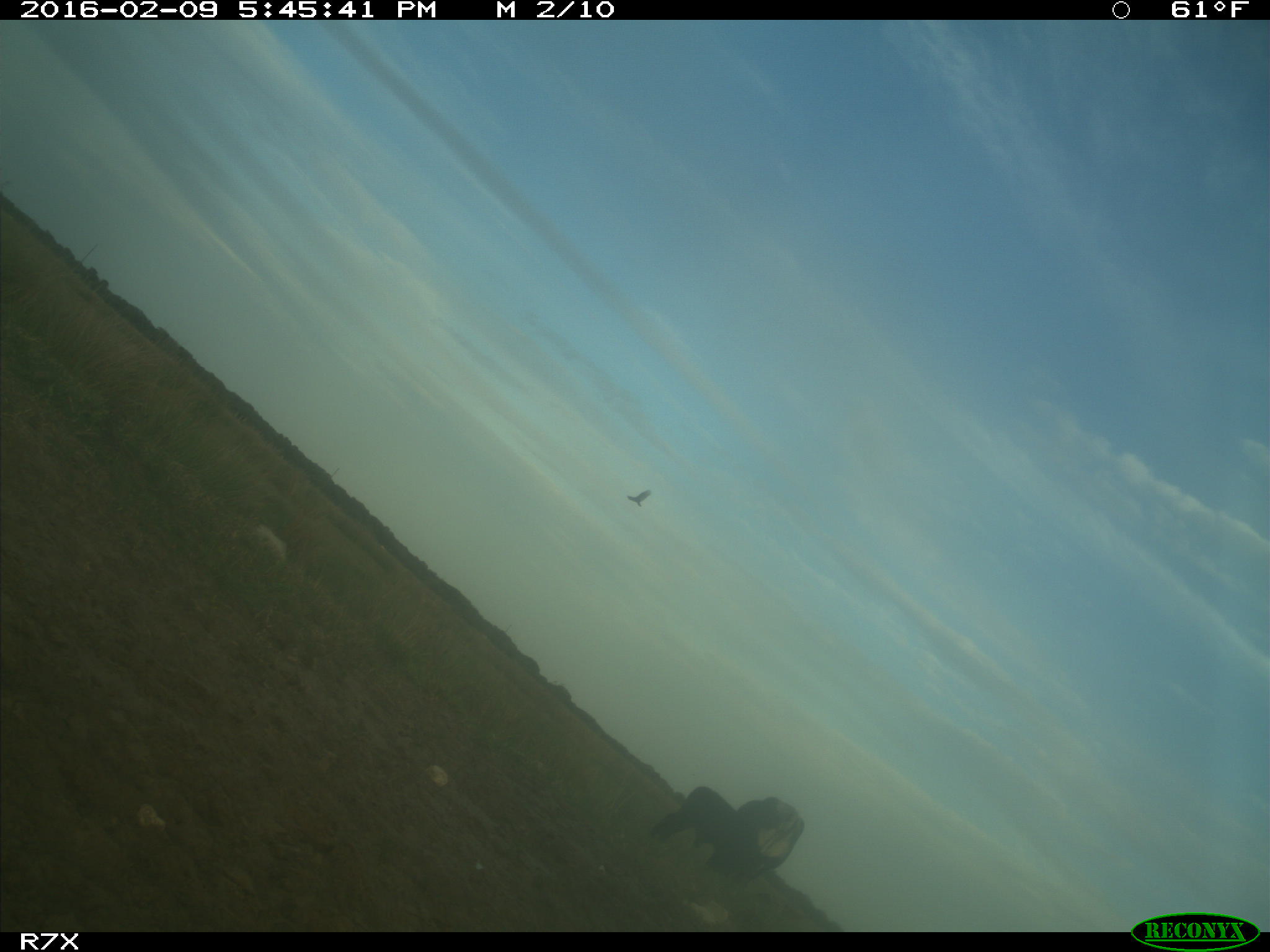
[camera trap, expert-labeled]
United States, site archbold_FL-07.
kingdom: Animalia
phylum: Chordata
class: Mammalia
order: Artiodactyla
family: Bovidae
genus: Bos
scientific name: Bos taurus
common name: domestic cow